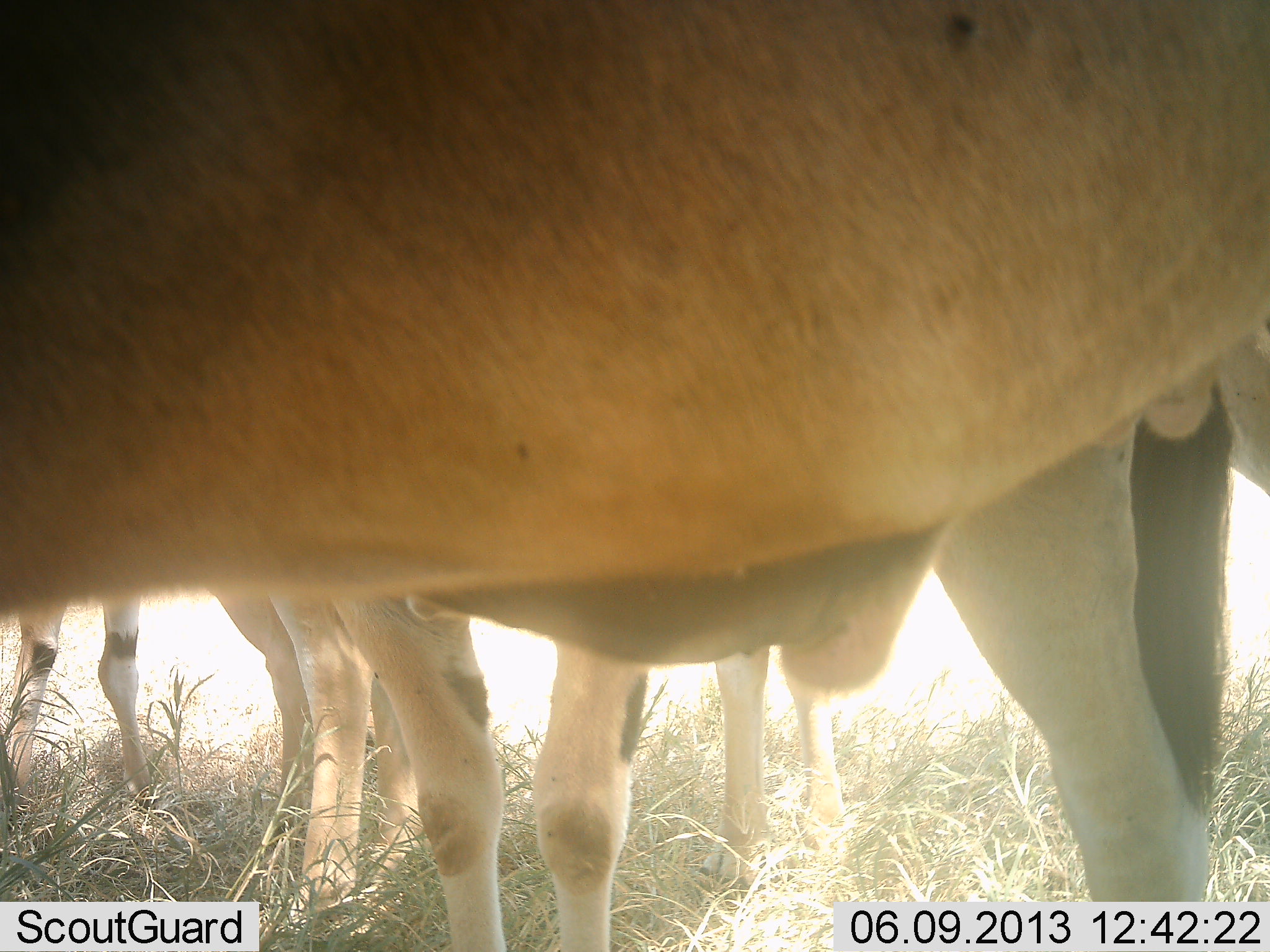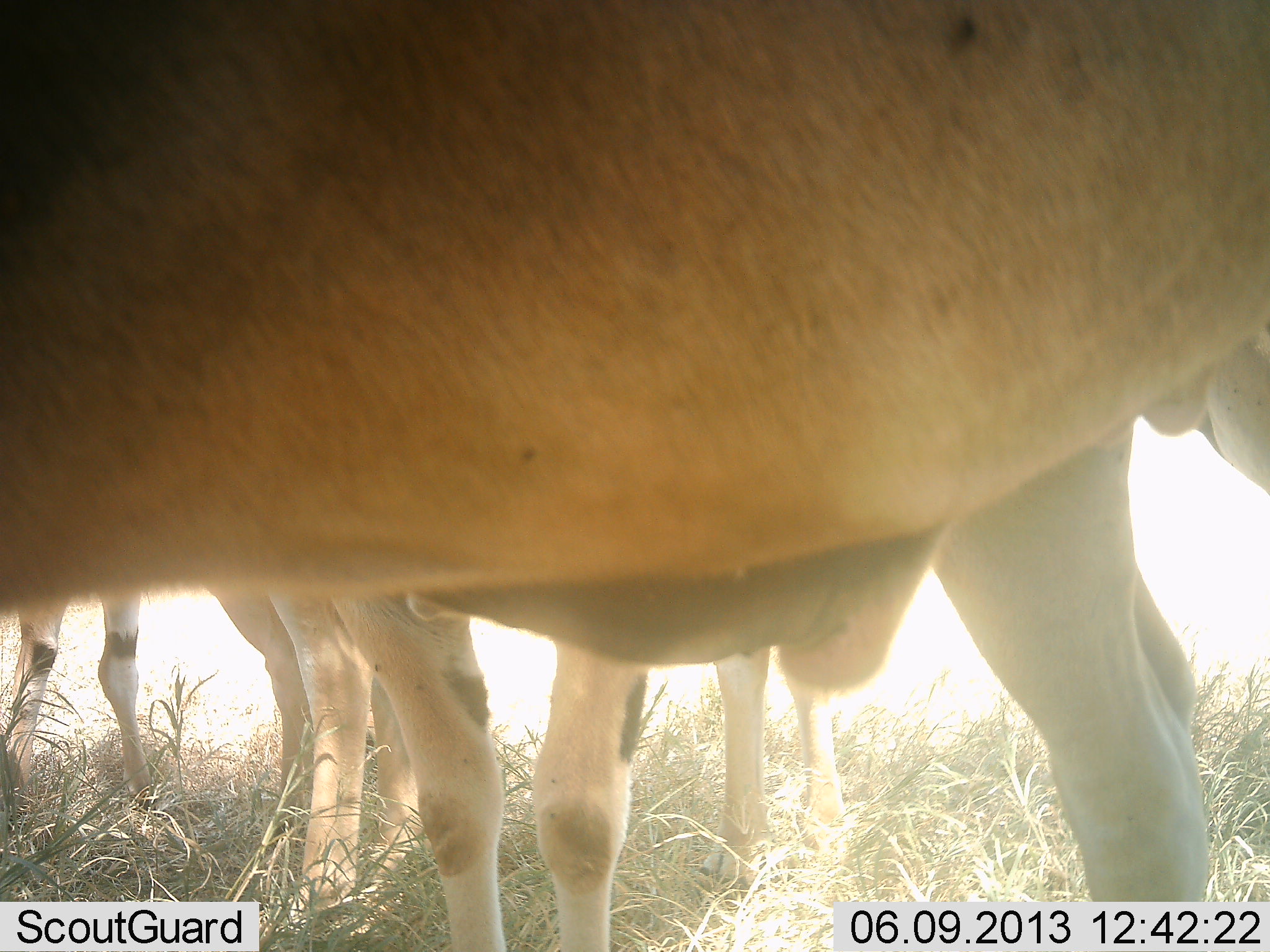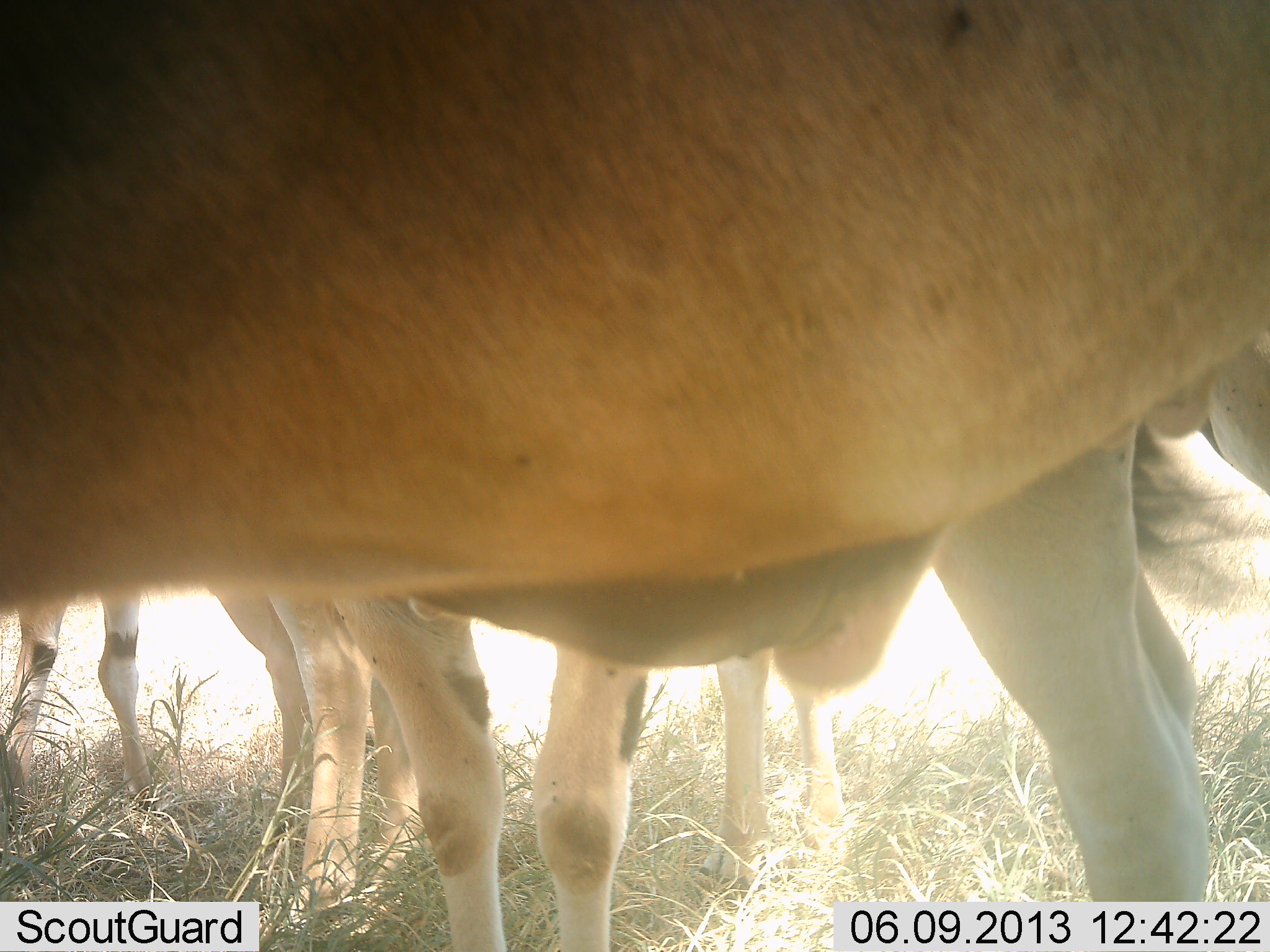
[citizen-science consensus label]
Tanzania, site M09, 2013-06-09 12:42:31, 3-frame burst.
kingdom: Animalia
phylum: Chordata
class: Mammalia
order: Artiodactyla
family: Bovidae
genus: Tragelaphus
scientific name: Tragelaphus oryx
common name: eland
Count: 4.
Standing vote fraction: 100%.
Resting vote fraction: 0%.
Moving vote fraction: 0%.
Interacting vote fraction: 0%.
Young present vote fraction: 0%.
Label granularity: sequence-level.